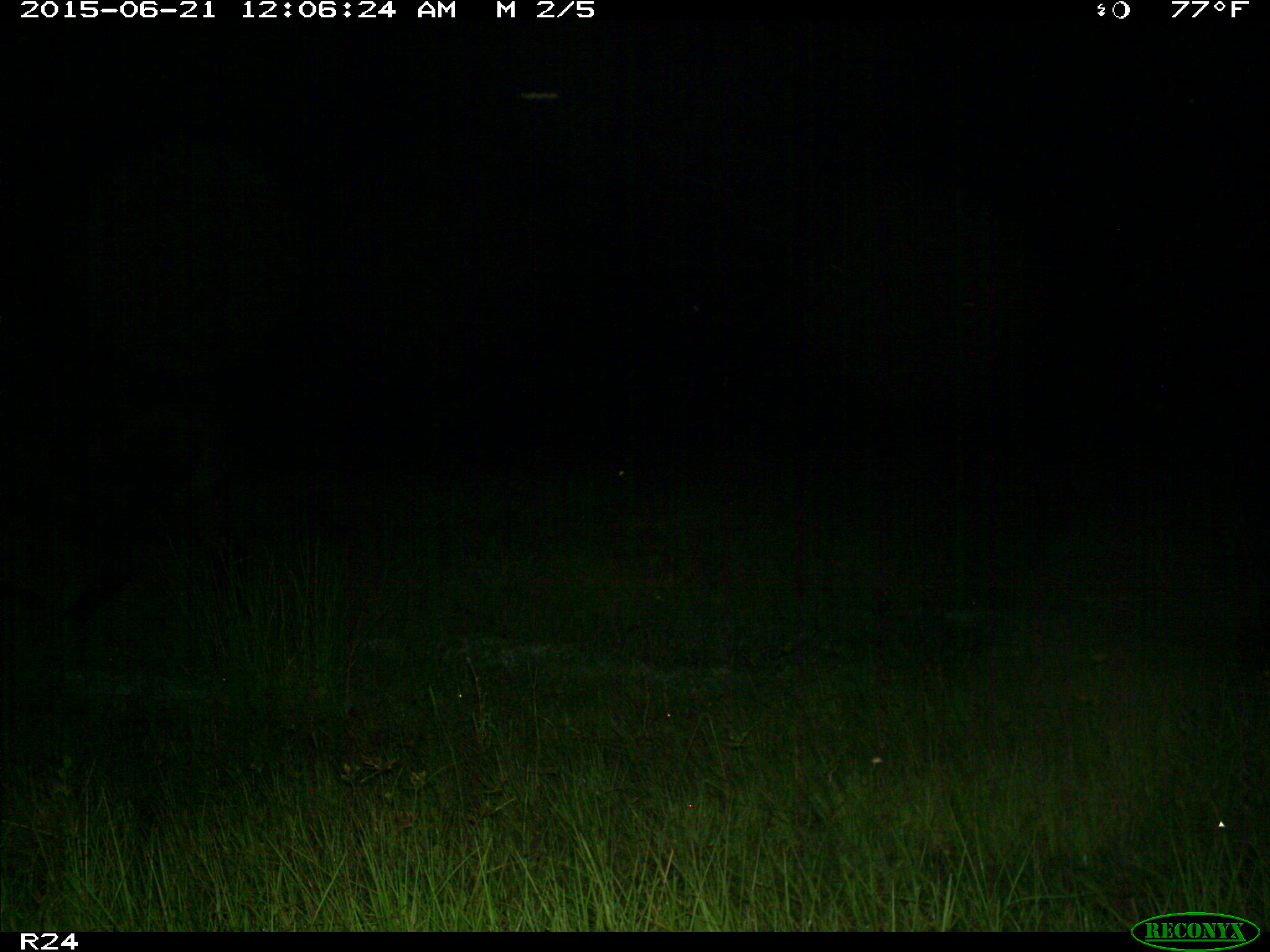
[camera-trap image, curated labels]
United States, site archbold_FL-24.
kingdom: Animalia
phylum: Chordata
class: Mammalia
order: Artiodactyla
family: Bovidae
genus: Bos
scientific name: Bos taurus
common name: domestic cow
Bos taurus (domestic cow).